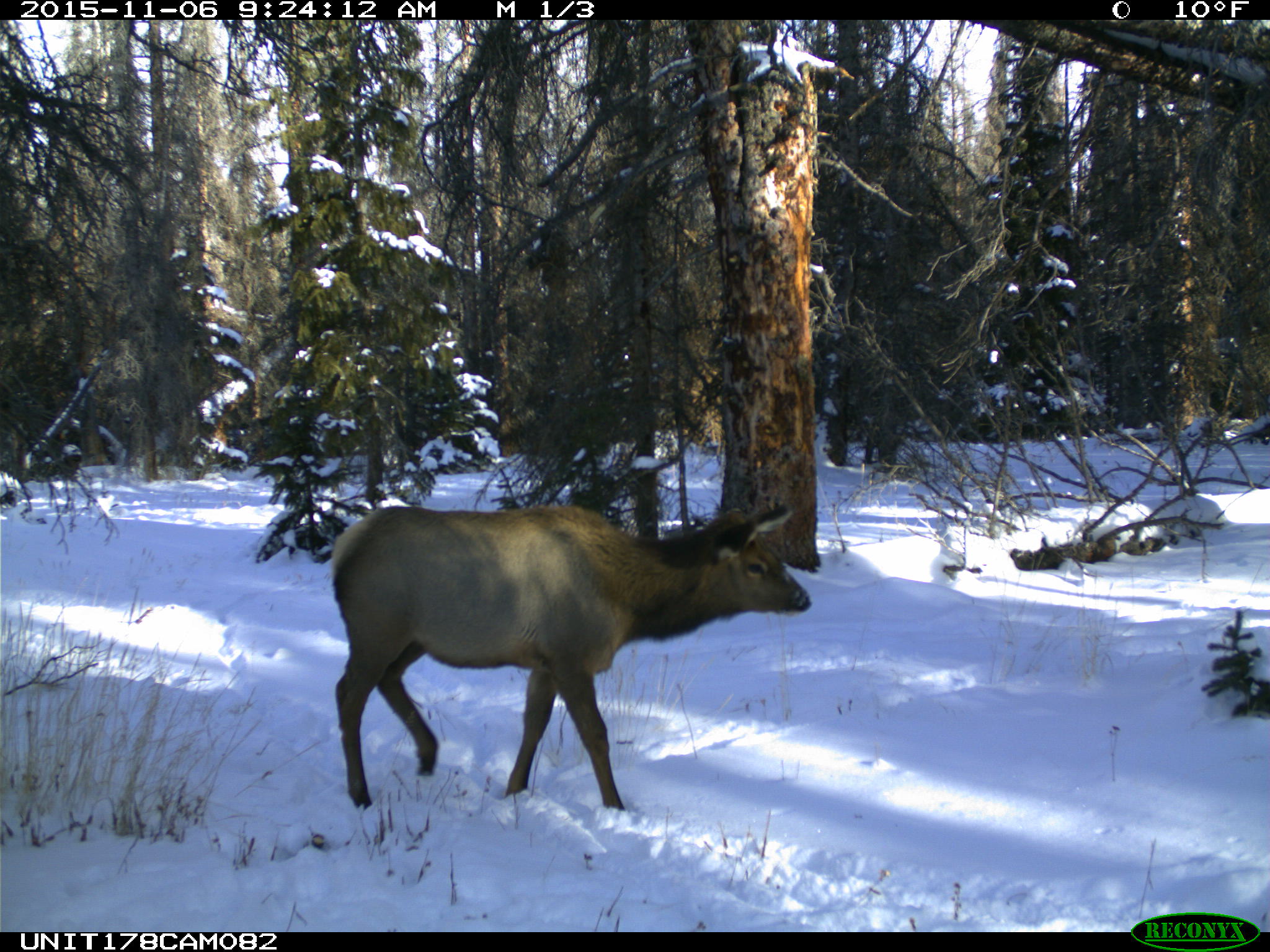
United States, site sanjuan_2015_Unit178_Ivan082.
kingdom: Animalia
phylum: Chordata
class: Mammalia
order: Artiodactyla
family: Cervidae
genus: Cervus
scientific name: Cervus elaphus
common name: red deer